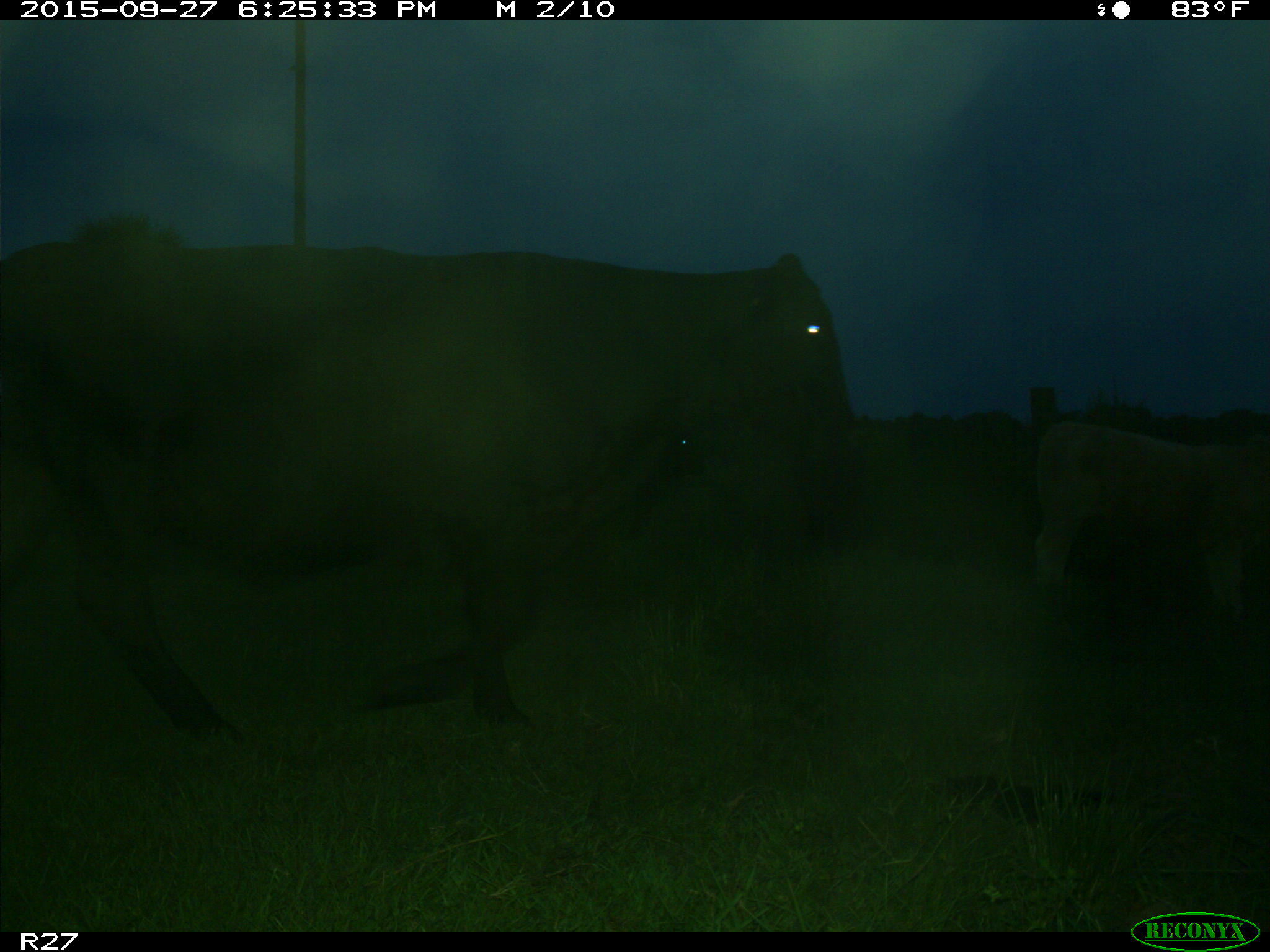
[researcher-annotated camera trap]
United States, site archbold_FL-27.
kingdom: Animalia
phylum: Chordata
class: Mammalia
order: Artiodactyla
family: Bovidae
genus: Bos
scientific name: Bos taurus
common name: domestic cow